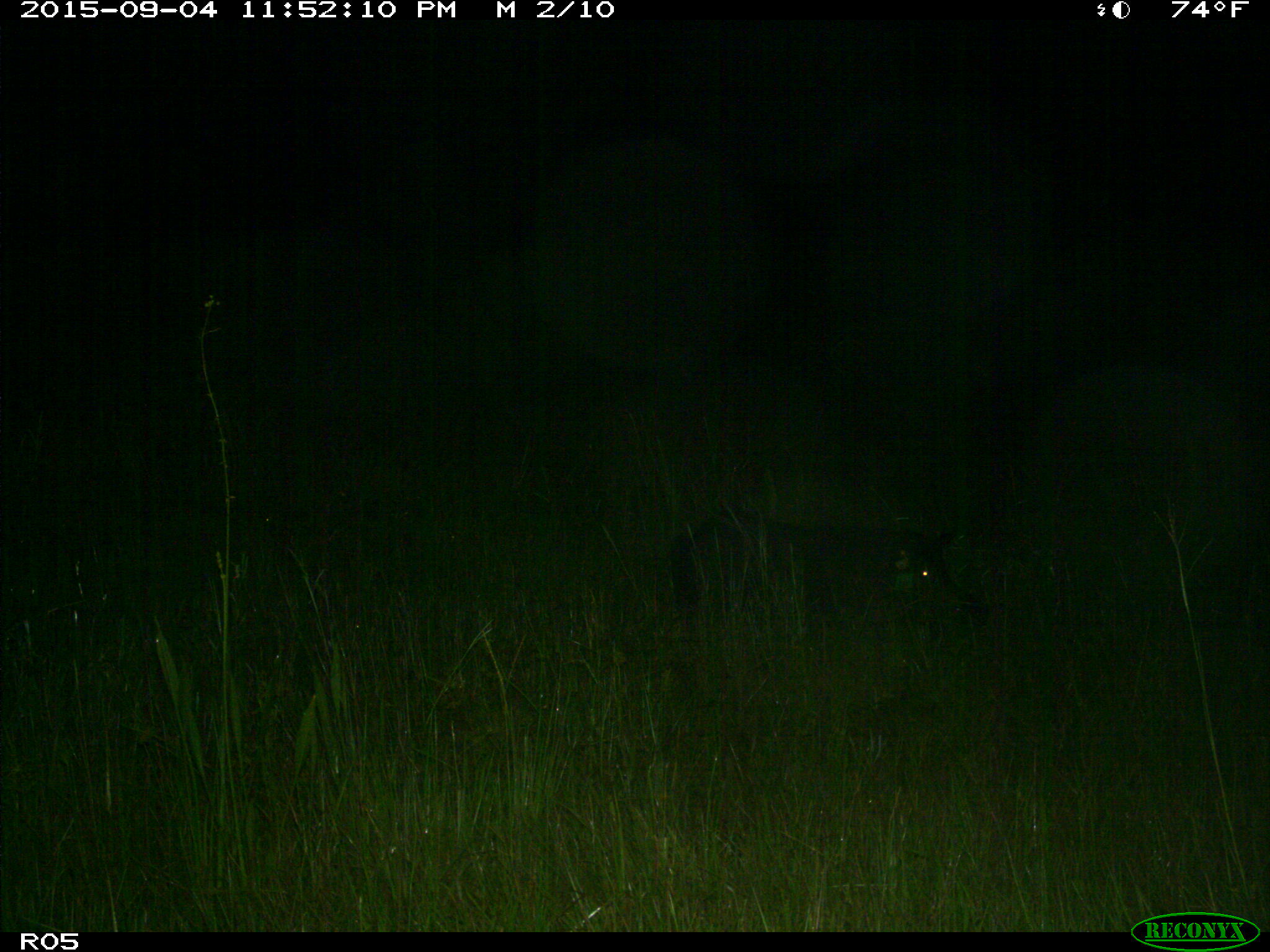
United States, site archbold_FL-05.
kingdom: Animalia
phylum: Chordata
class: Mammalia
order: Artiodactyla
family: Suidae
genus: Sus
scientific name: Sus scrofa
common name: wild boar